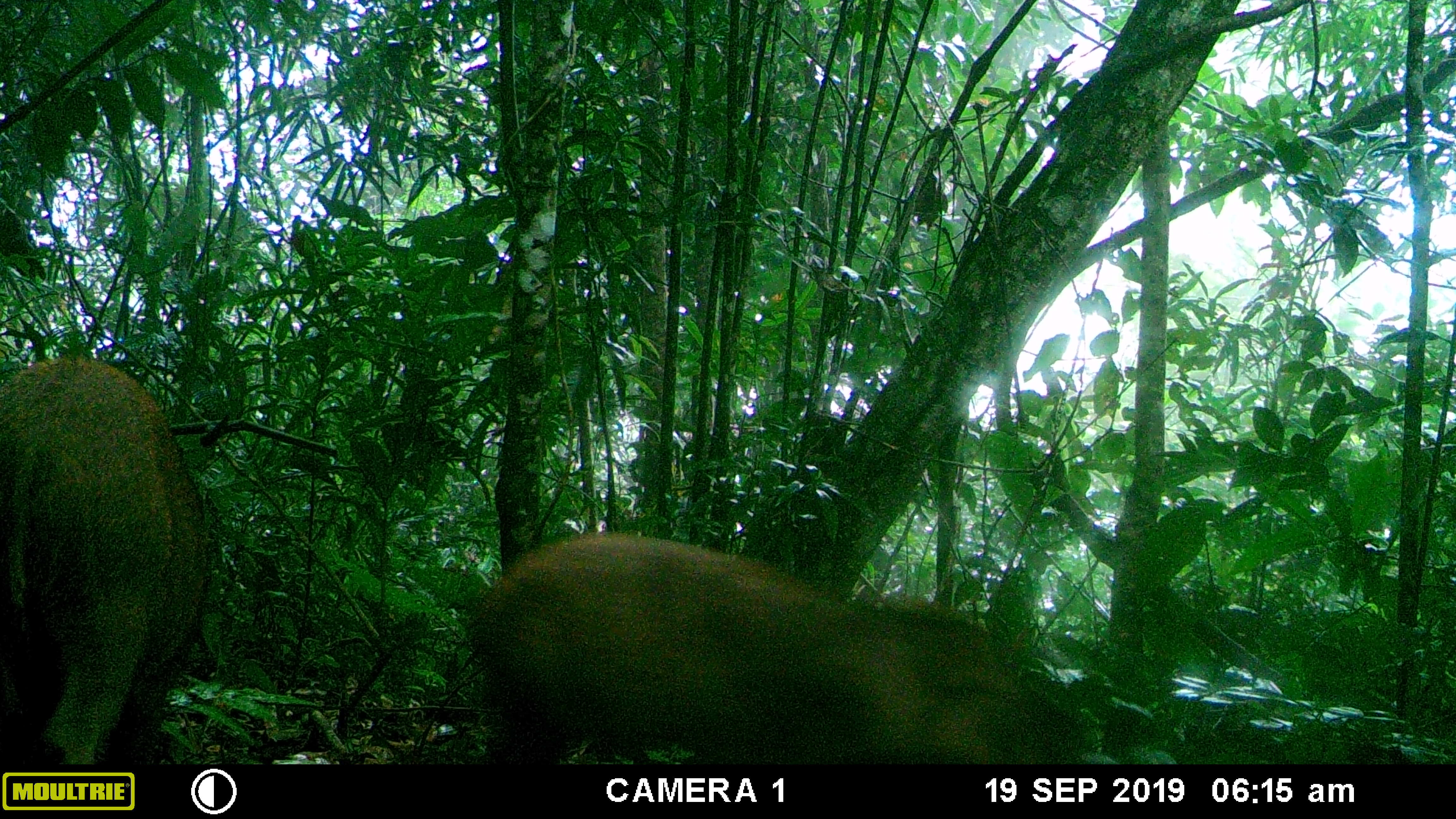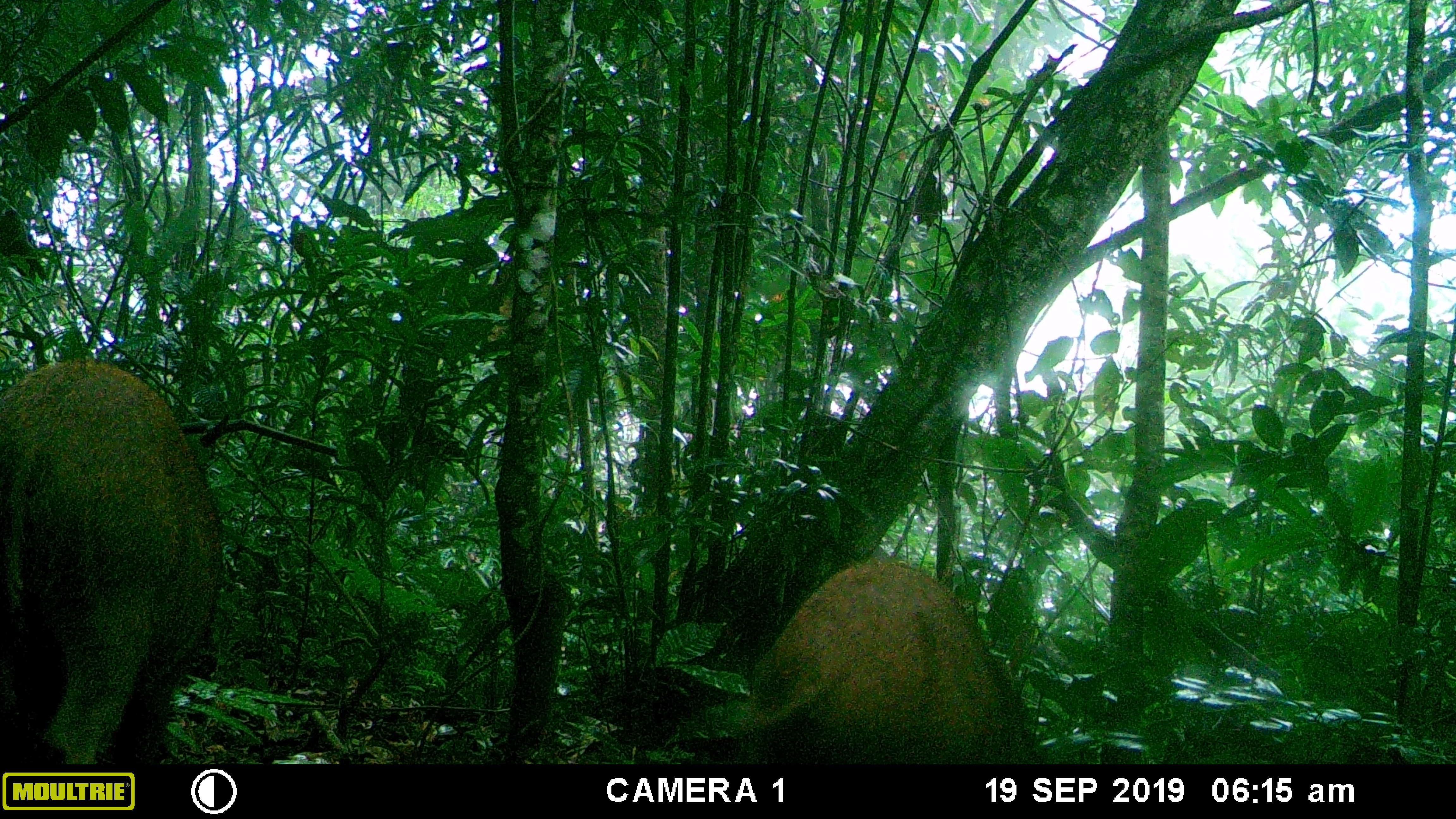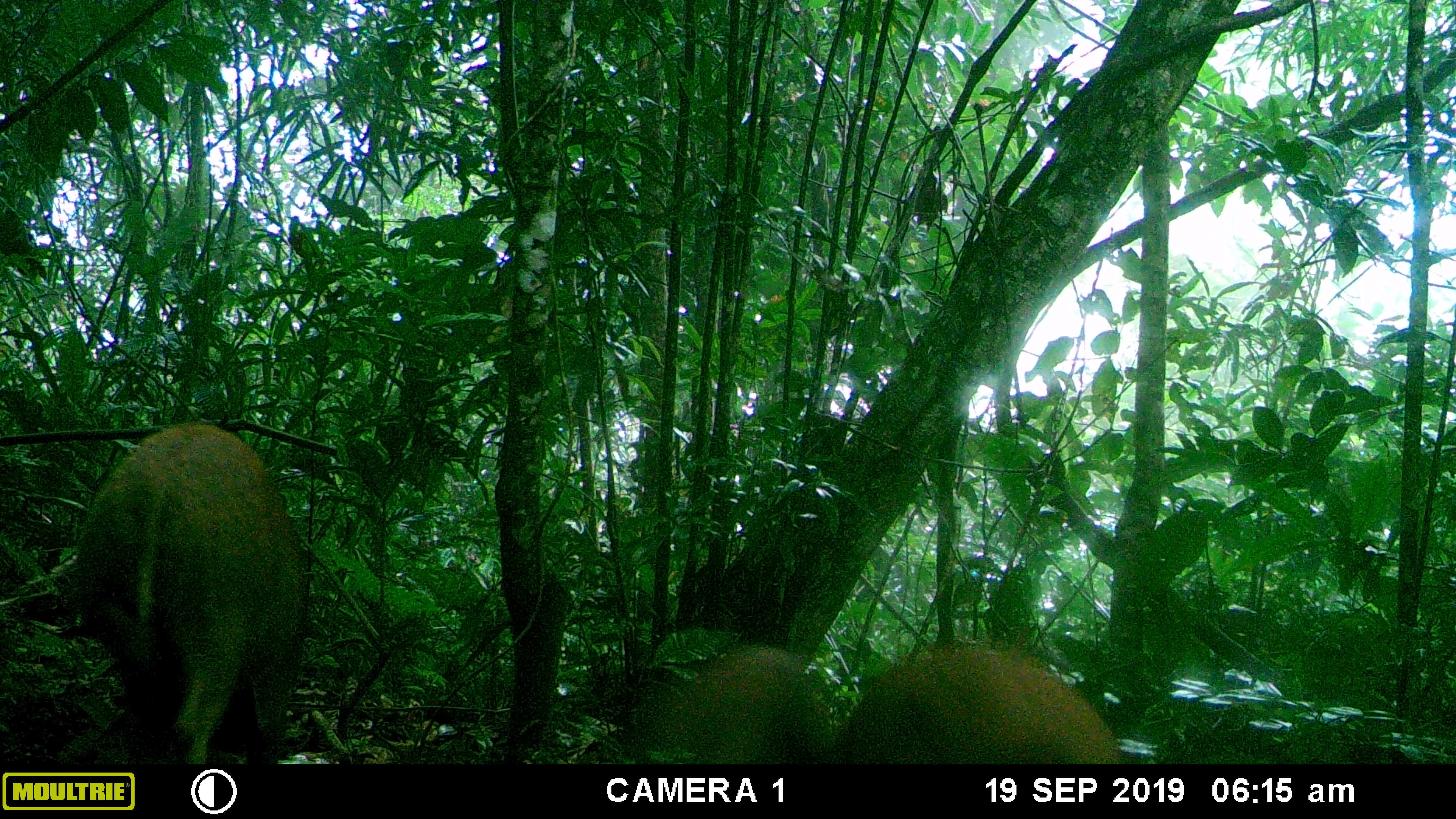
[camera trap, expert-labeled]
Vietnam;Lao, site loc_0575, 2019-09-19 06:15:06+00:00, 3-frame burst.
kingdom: Animalia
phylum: Chordata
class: Mammalia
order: Artiodactyla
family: Suidae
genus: Sus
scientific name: Sus scrofa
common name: eurasian wild pig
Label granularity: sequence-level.